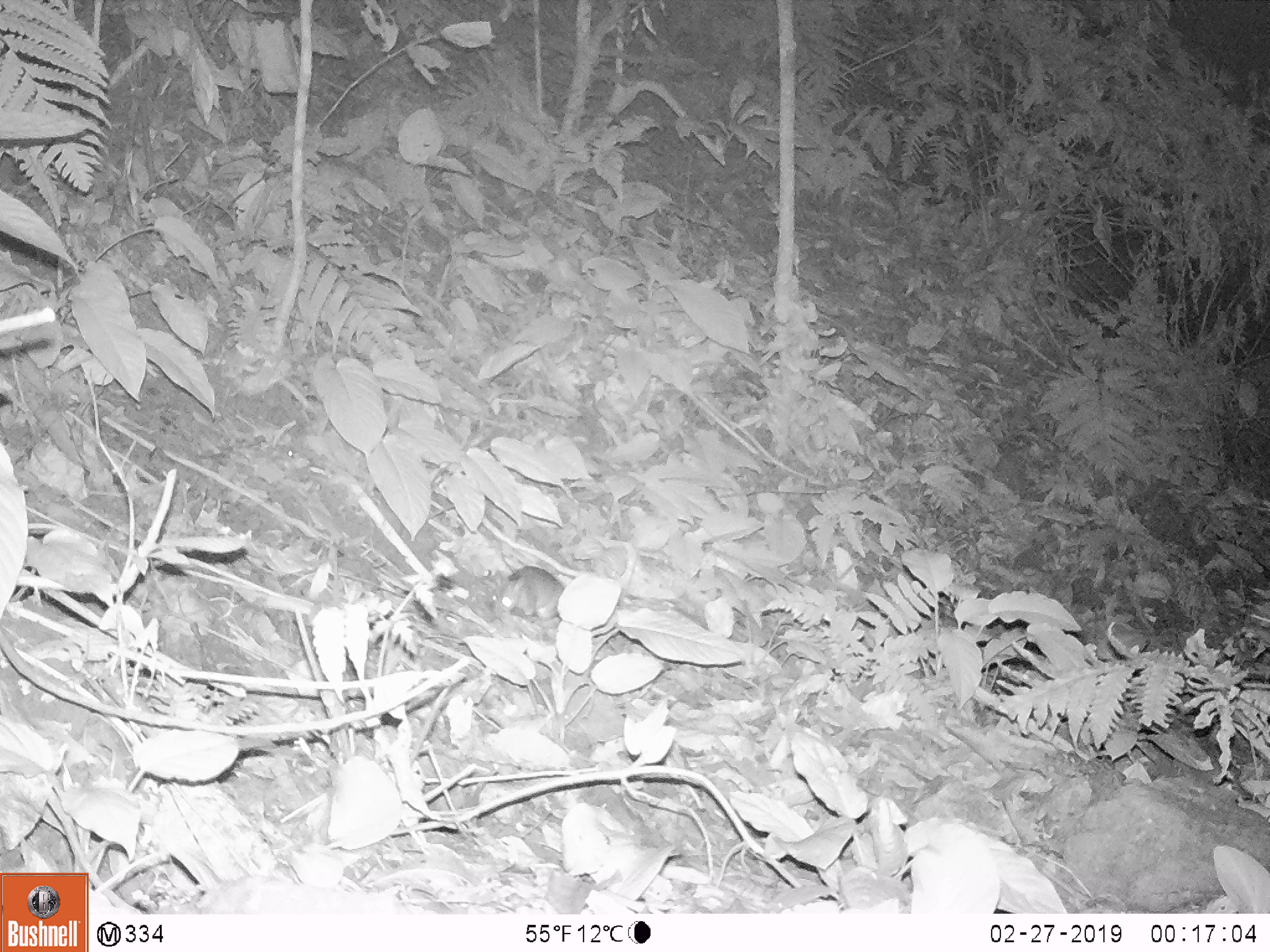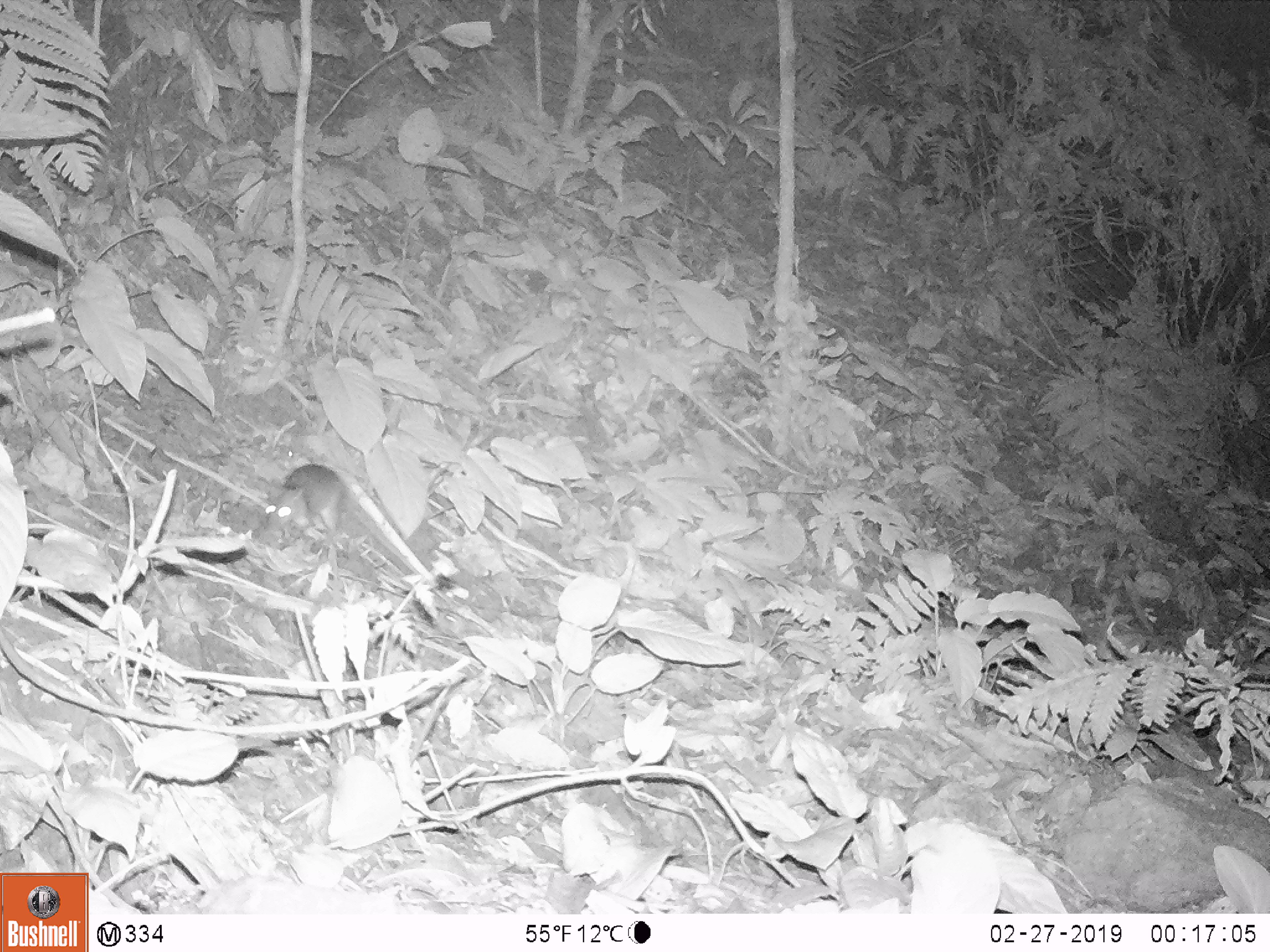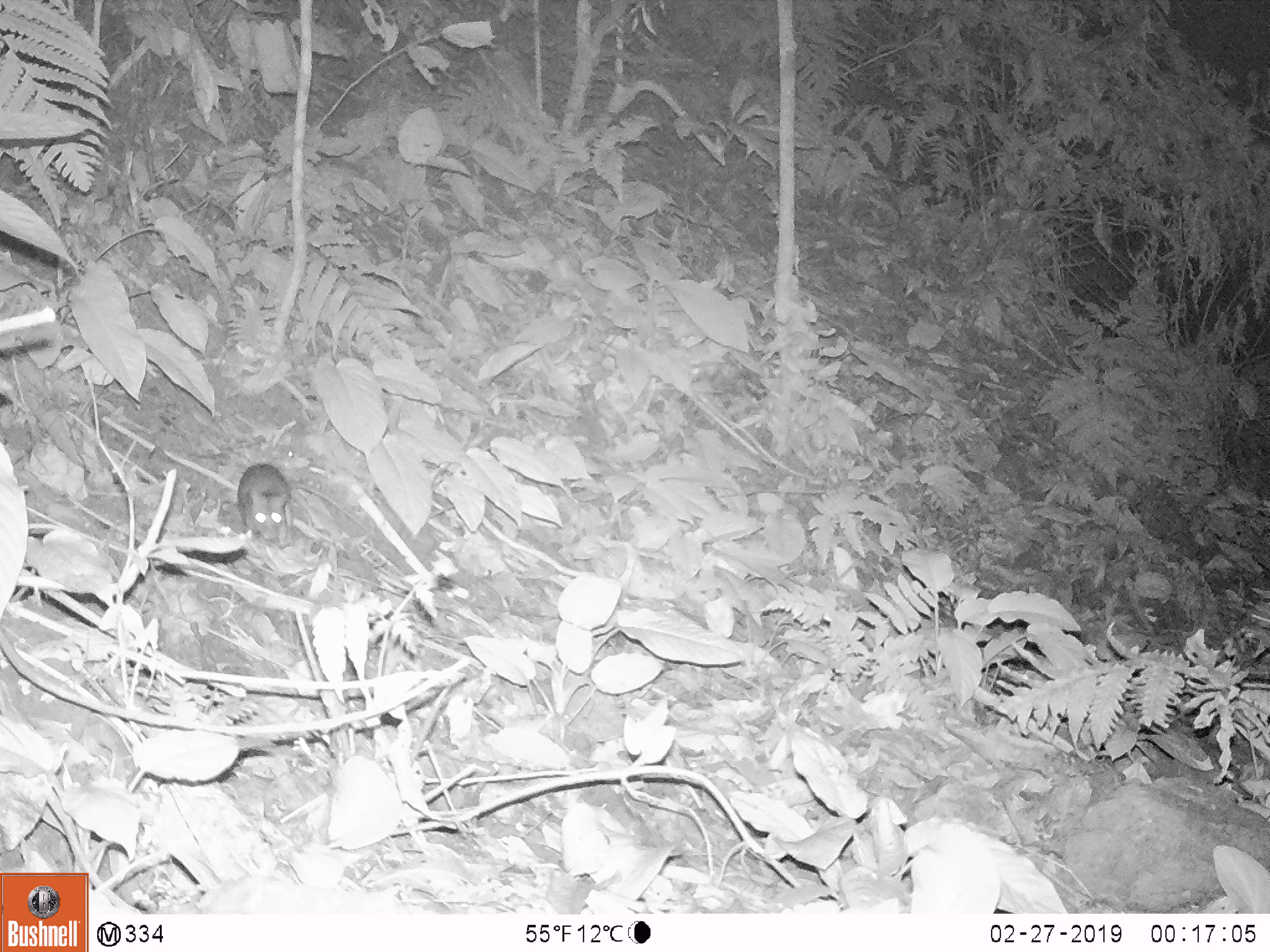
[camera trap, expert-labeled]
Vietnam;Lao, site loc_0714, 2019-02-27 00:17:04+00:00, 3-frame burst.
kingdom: Animalia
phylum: Chordata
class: Mammalia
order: Rodentia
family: Muridae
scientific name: Muridae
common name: old-world mice and rats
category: unidentified murid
Unidentified murid (old-world mice and rats) (Muridae). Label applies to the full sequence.